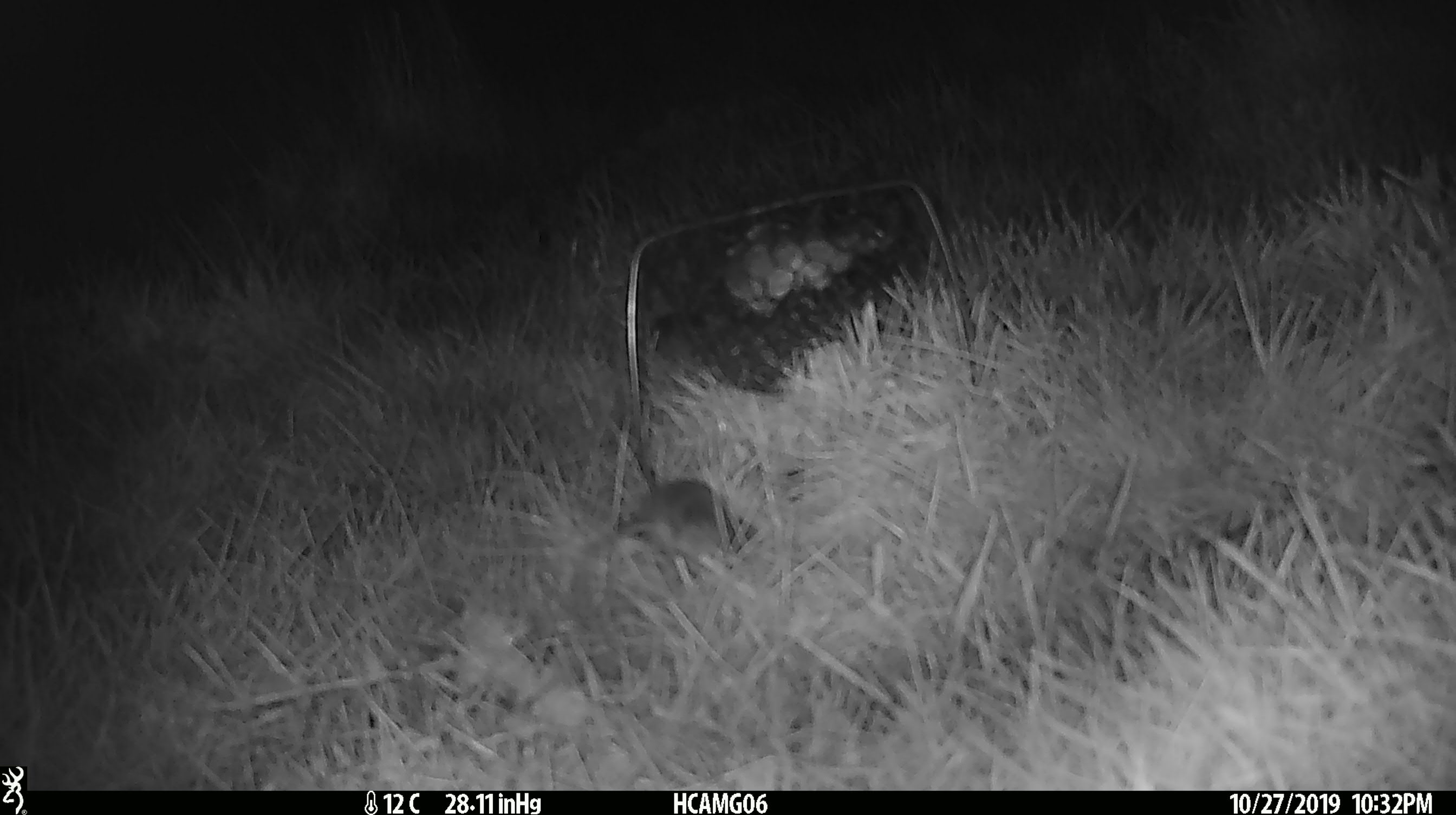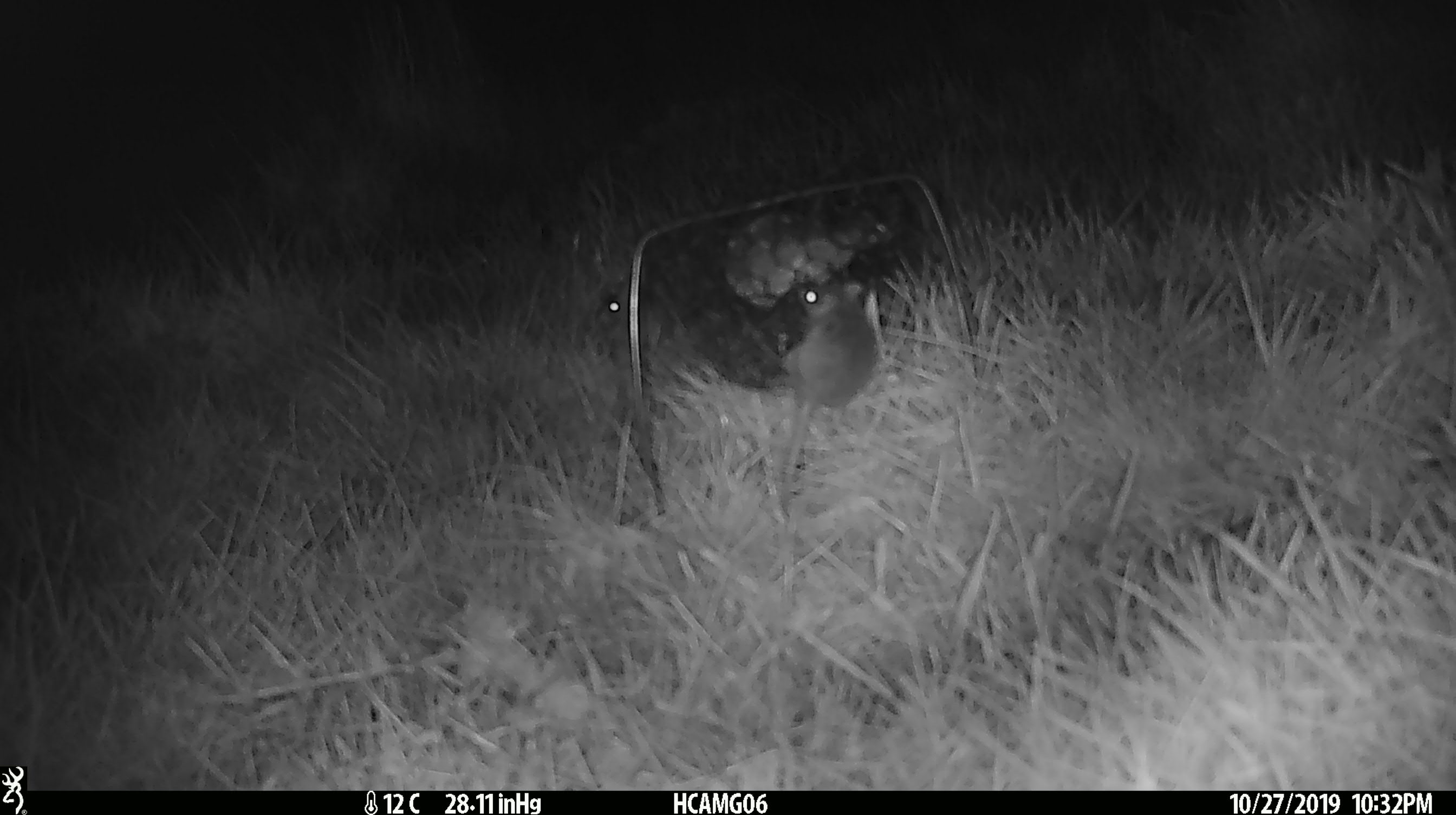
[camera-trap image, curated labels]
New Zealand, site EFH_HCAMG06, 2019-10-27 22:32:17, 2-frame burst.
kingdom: Animalia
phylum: Chordata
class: Mammalia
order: Rodentia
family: Muridae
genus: Mus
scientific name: Mus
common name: mouse